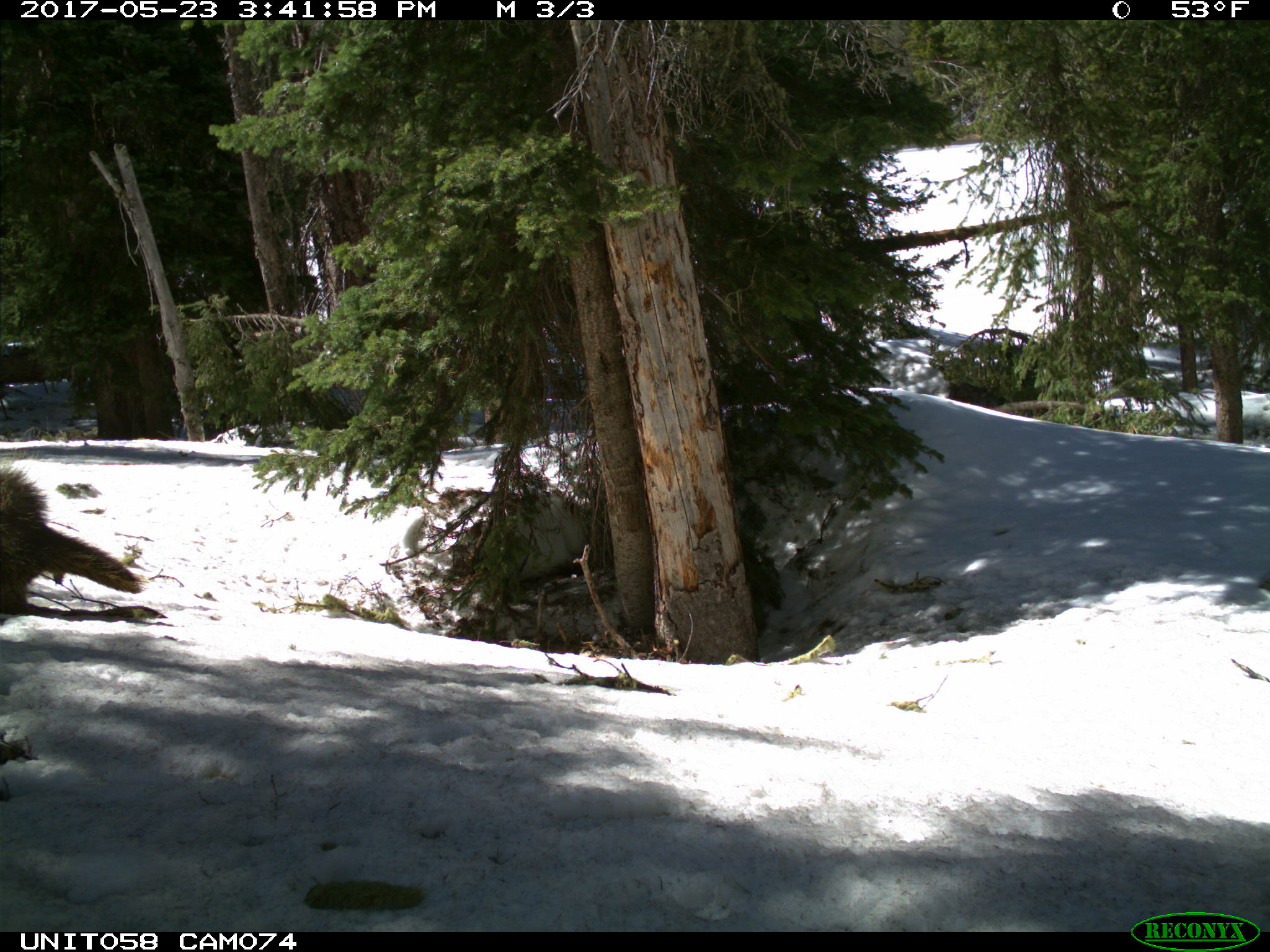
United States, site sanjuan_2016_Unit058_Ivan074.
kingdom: Animalia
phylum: Chordata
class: Mammalia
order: Rodentia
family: Erethizontidae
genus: Erethizon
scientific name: Erethizon dorsatum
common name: north american porcupine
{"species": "Erethizon dorsatum (north american porcupine)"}